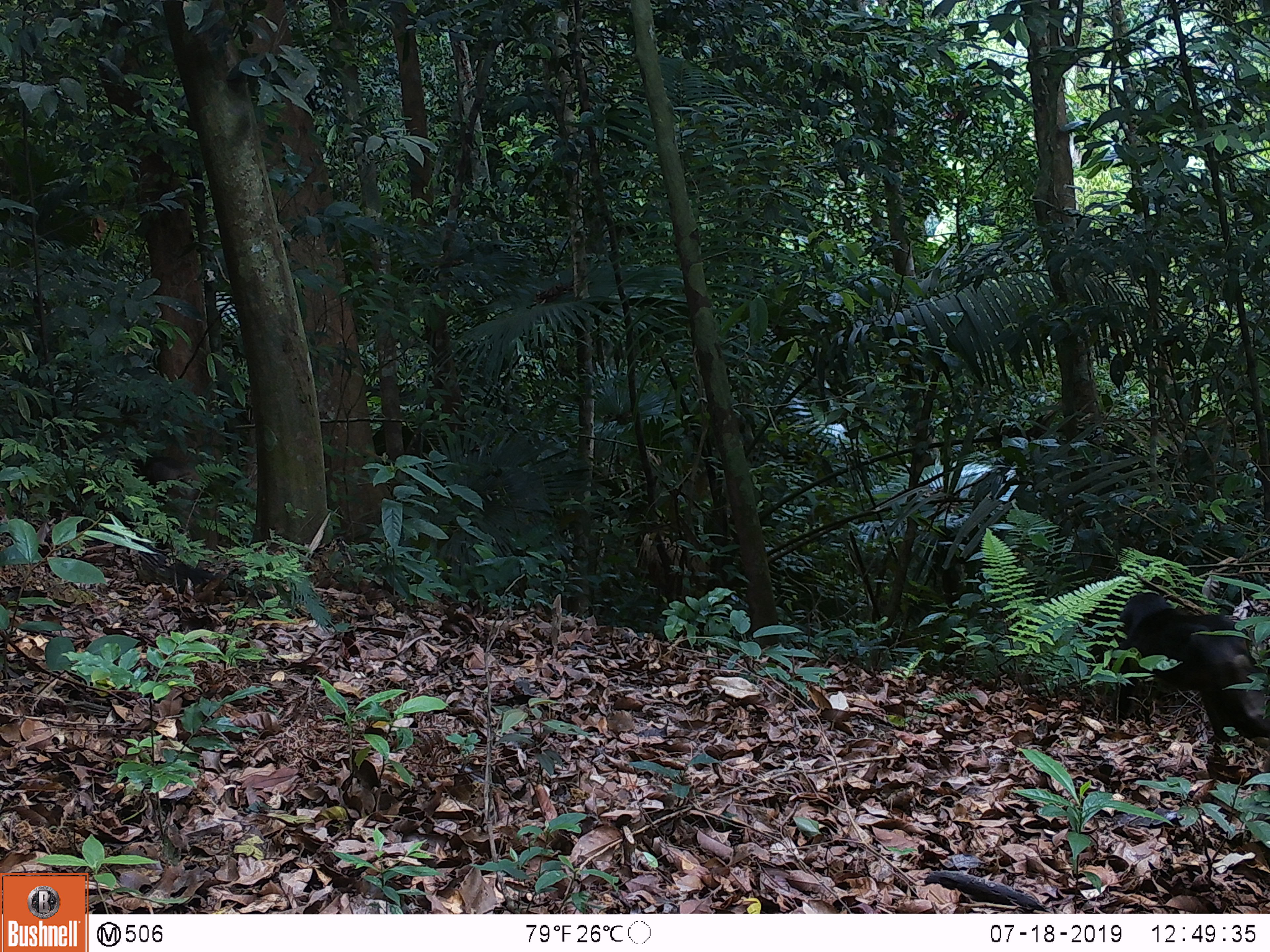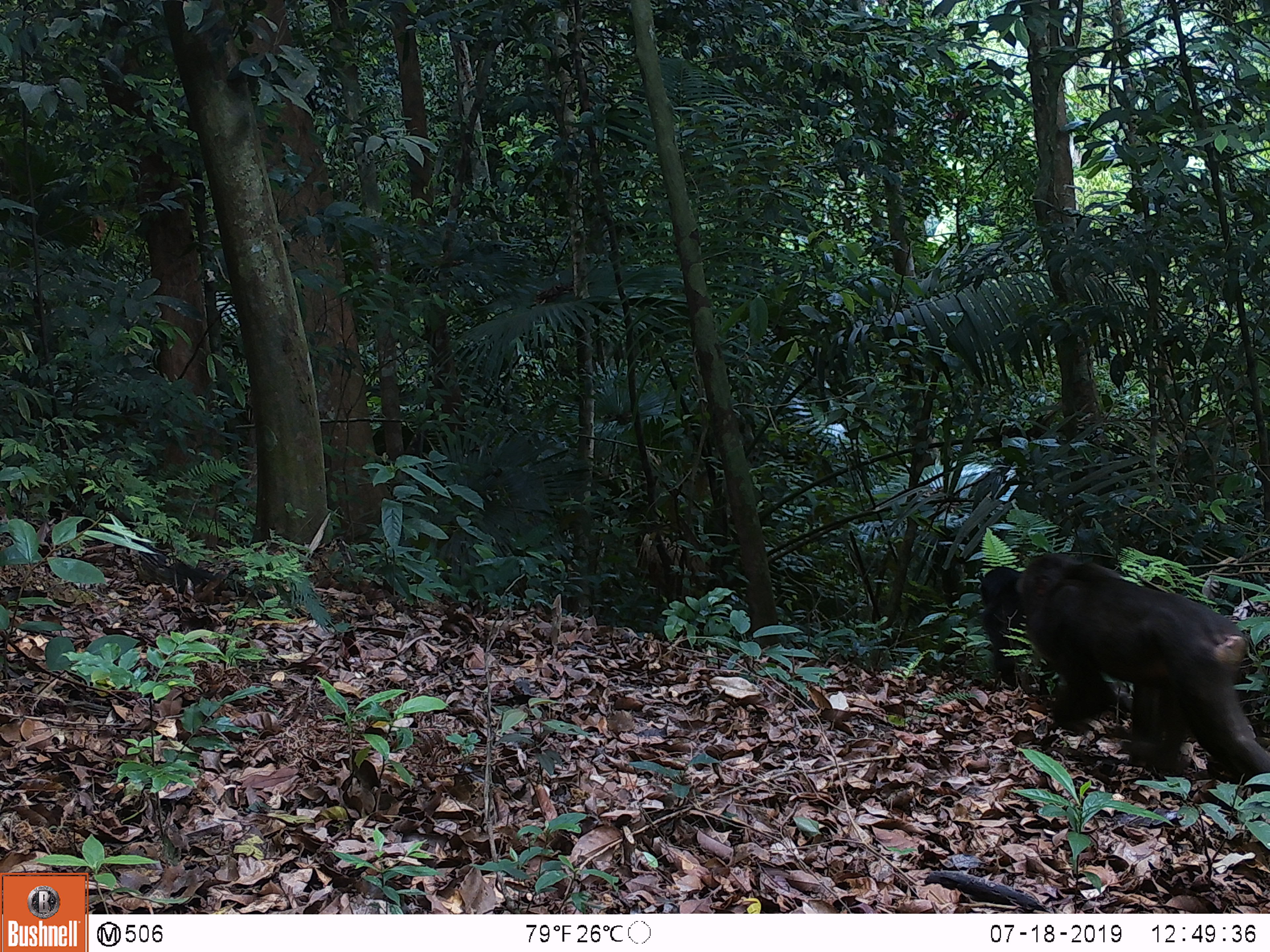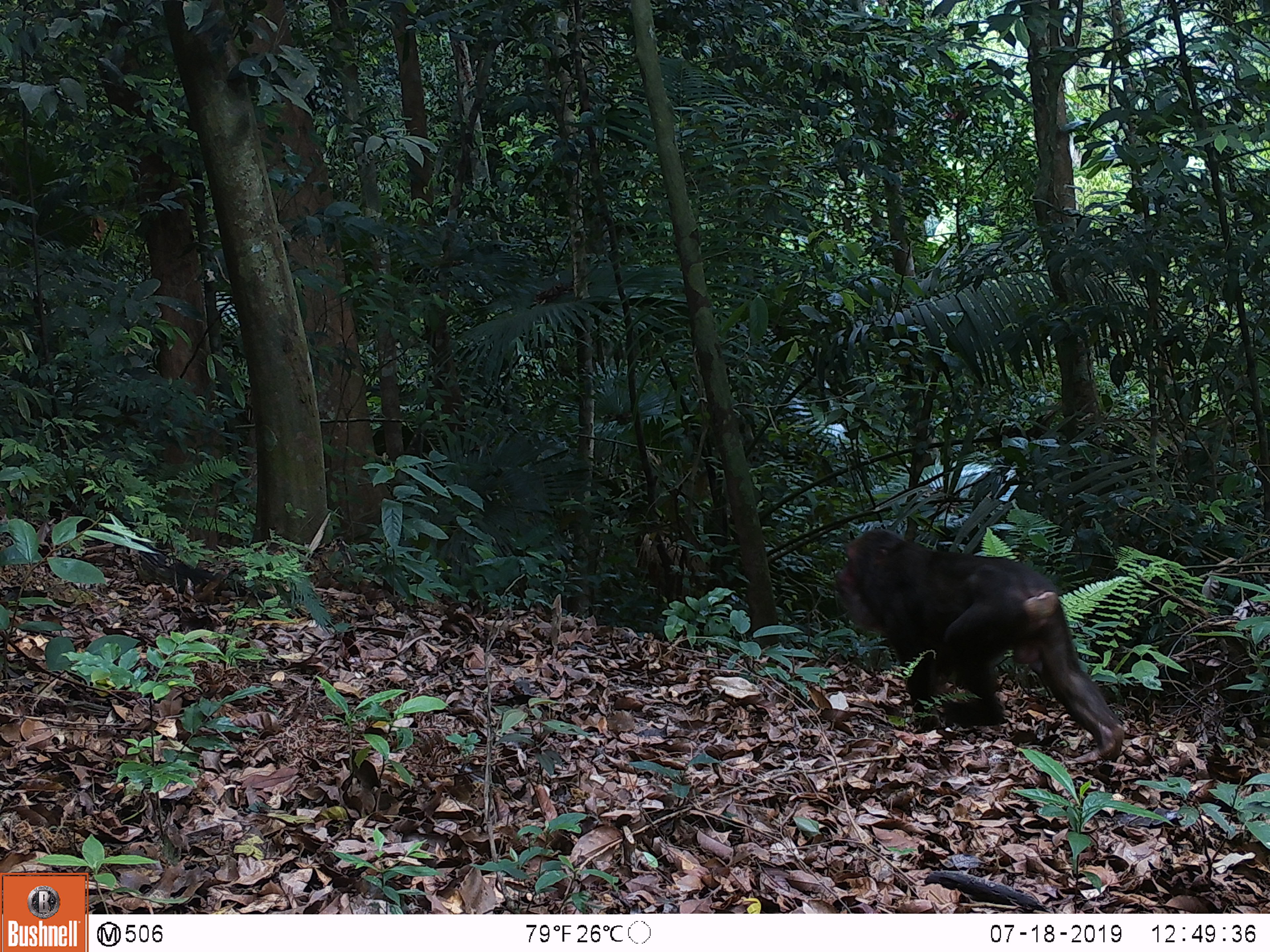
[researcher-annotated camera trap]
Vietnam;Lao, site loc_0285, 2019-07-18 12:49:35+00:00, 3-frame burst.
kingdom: Animalia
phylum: Chordata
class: Mammalia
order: Primates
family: Cercopithecidae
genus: Macaca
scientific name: Macaca arctoides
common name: stump-tailed macaque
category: stump tailed macaque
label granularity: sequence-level